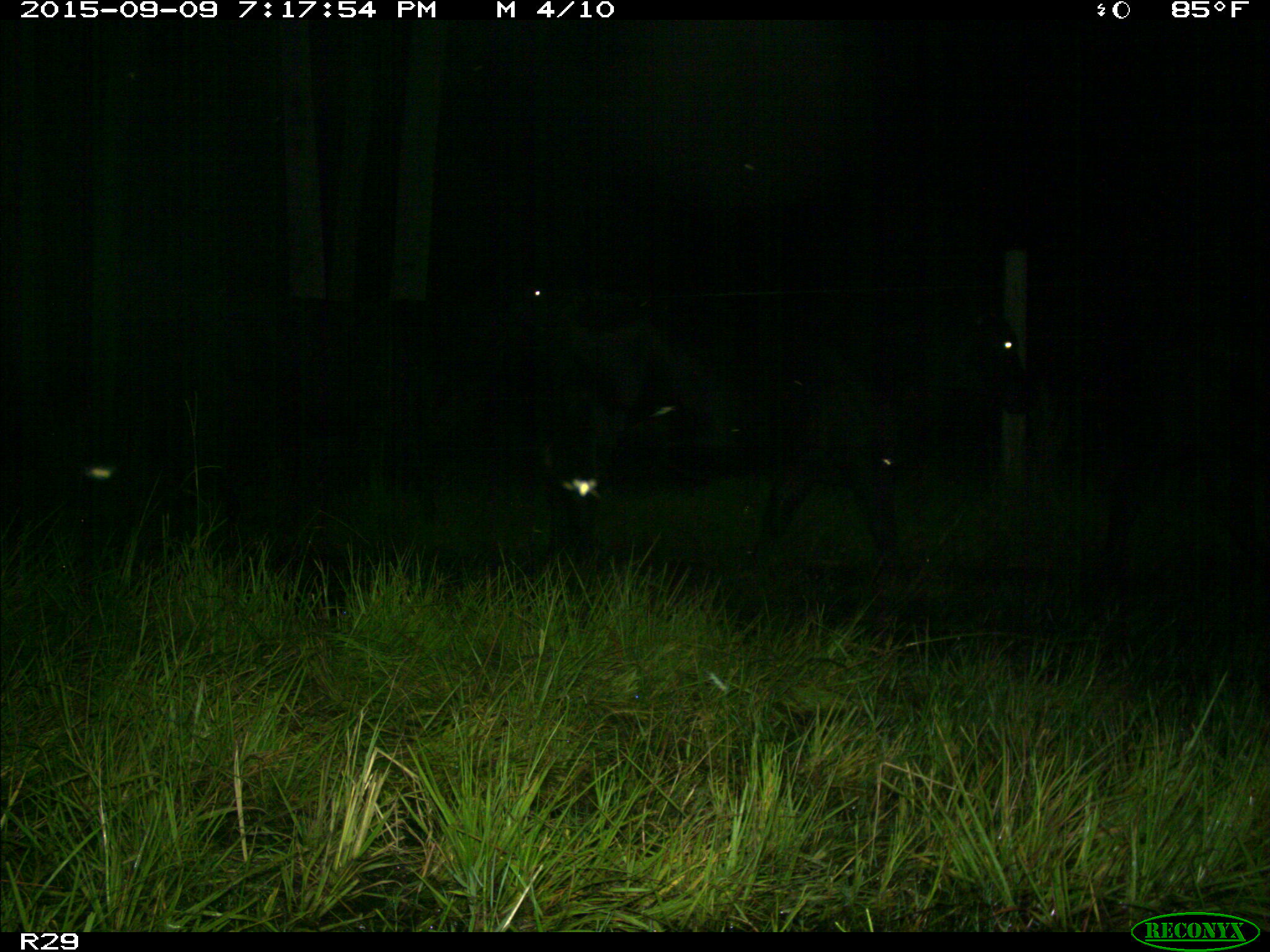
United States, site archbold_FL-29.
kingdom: Animalia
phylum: Chordata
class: Mammalia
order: Artiodactyla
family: Bovidae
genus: Bos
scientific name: Bos taurus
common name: domestic cow